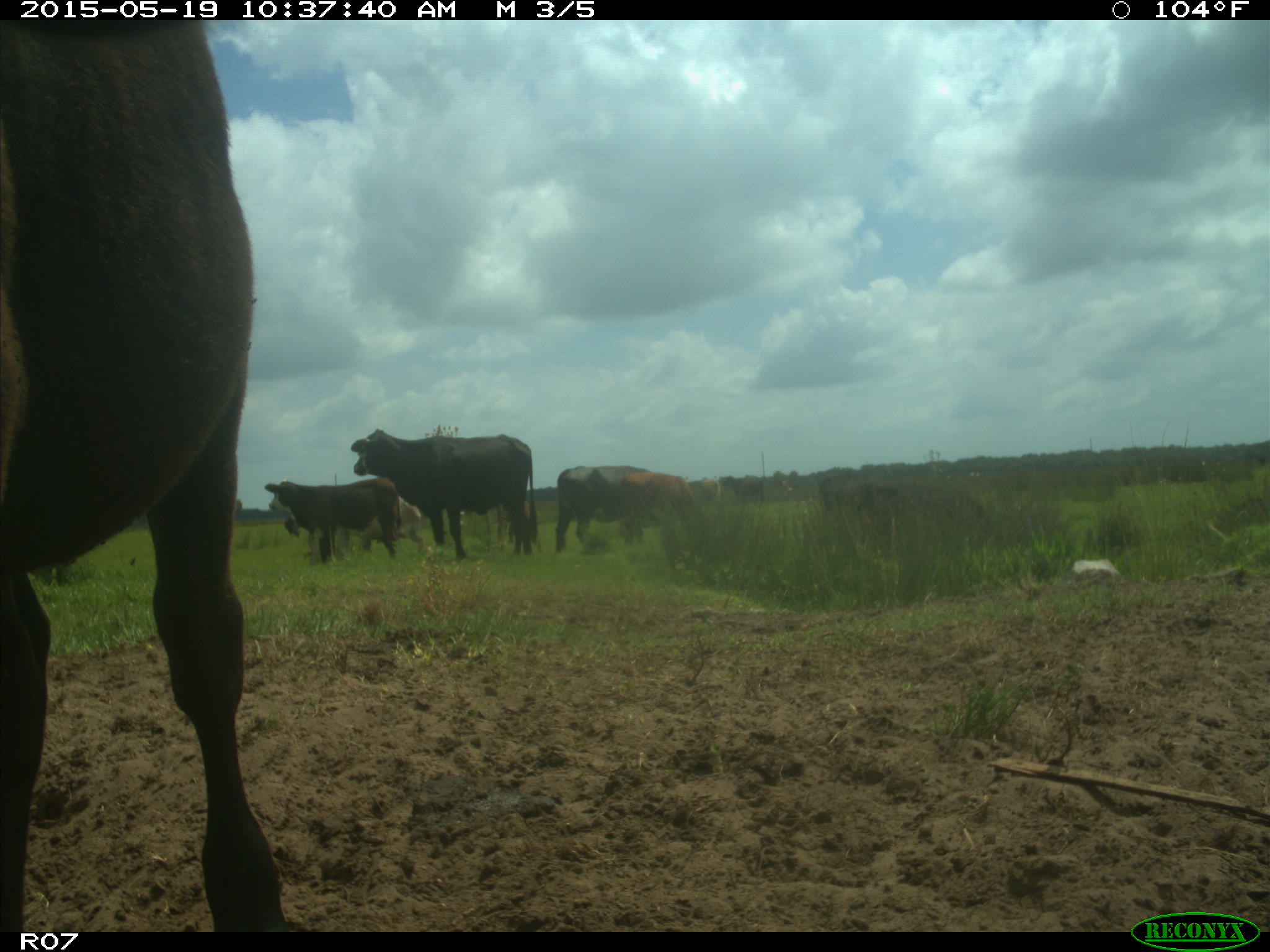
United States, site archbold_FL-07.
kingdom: Animalia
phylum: Chordata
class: Mammalia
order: Artiodactyla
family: Bovidae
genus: Bos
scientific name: Bos taurus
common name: domestic cow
Bos taurus (domestic cow).